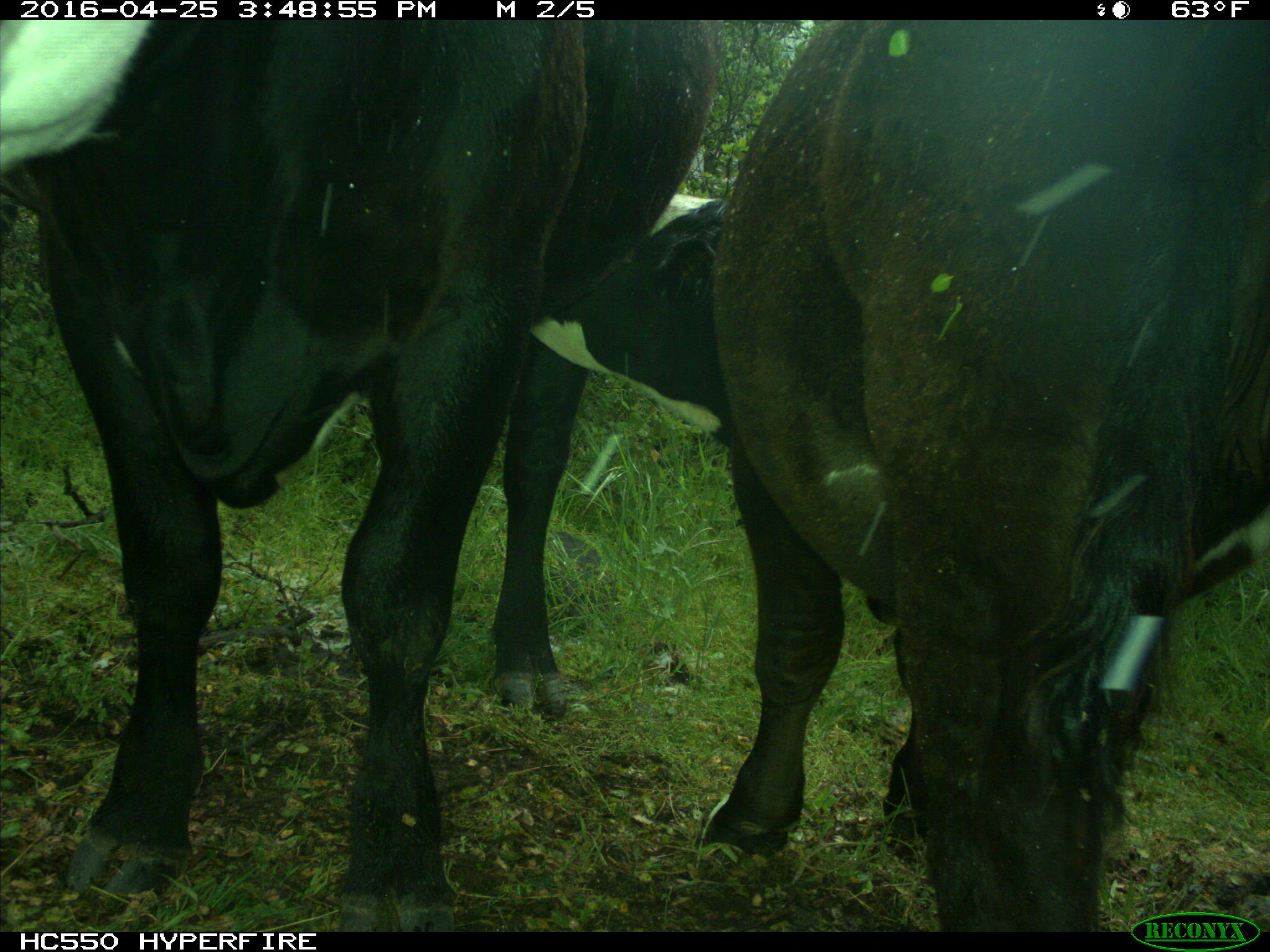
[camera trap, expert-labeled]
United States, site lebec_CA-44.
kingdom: Animalia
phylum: Chordata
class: Mammalia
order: Artiodactyla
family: Bovidae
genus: Bos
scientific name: Bos taurus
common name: domestic cow